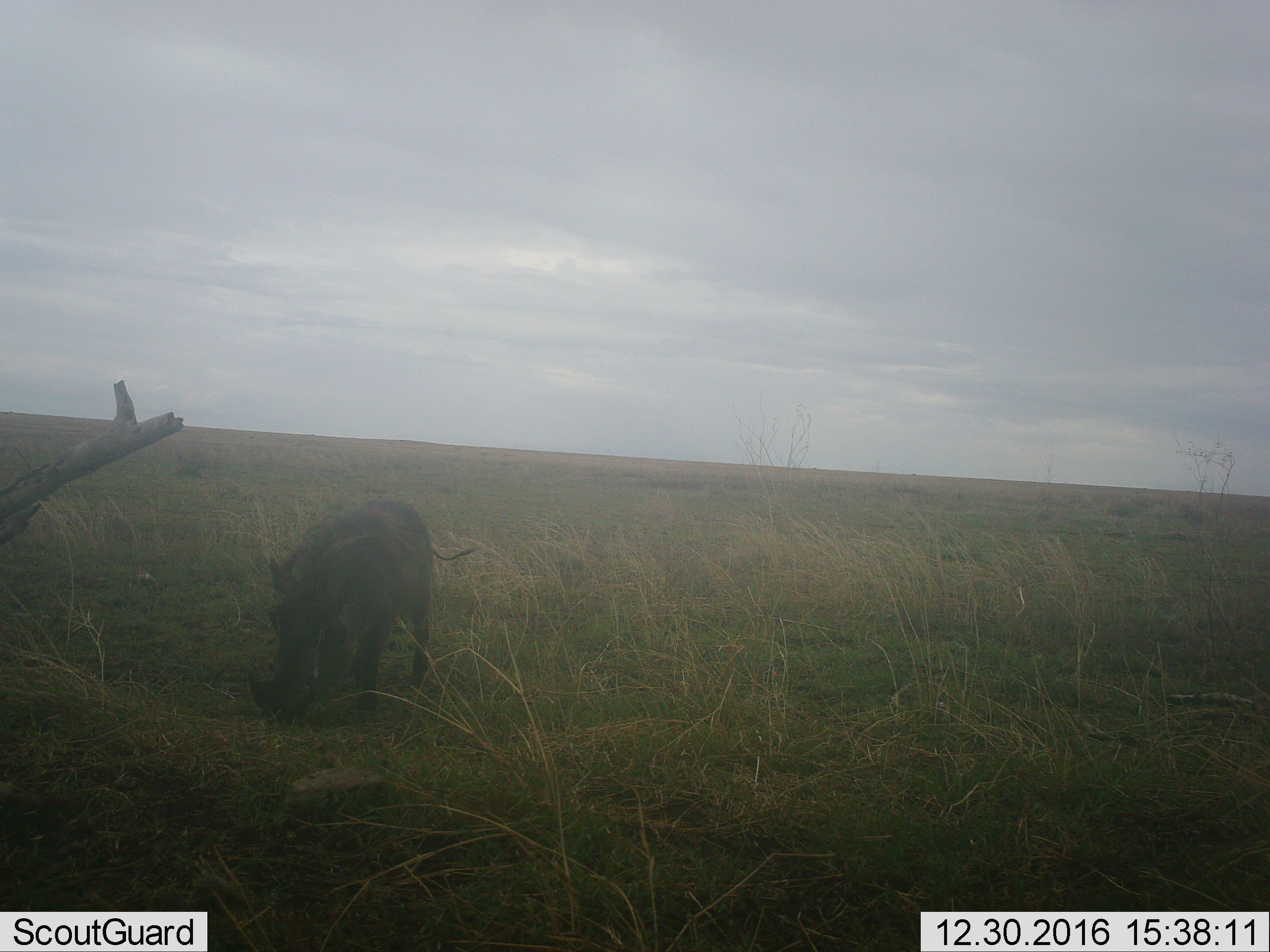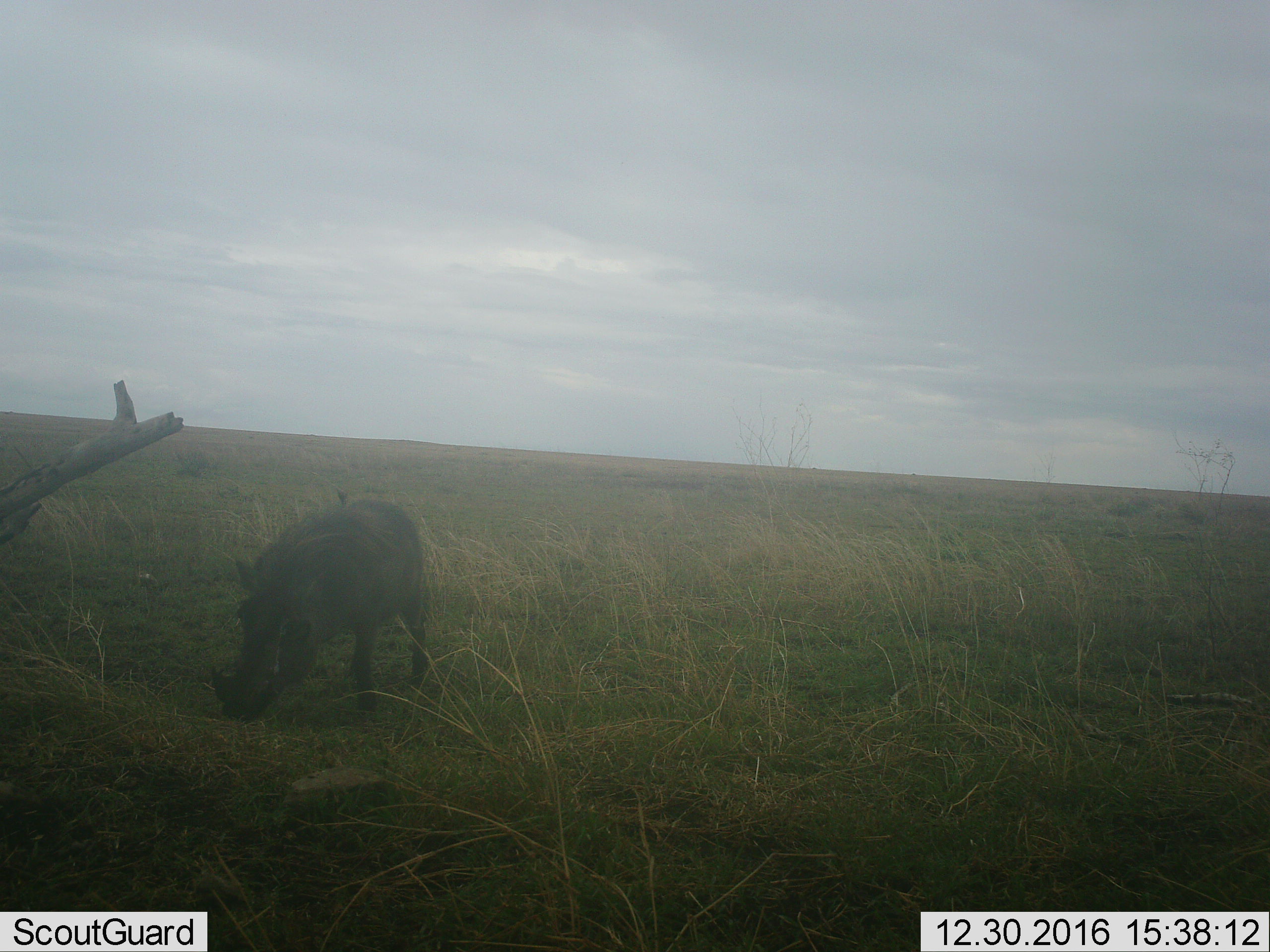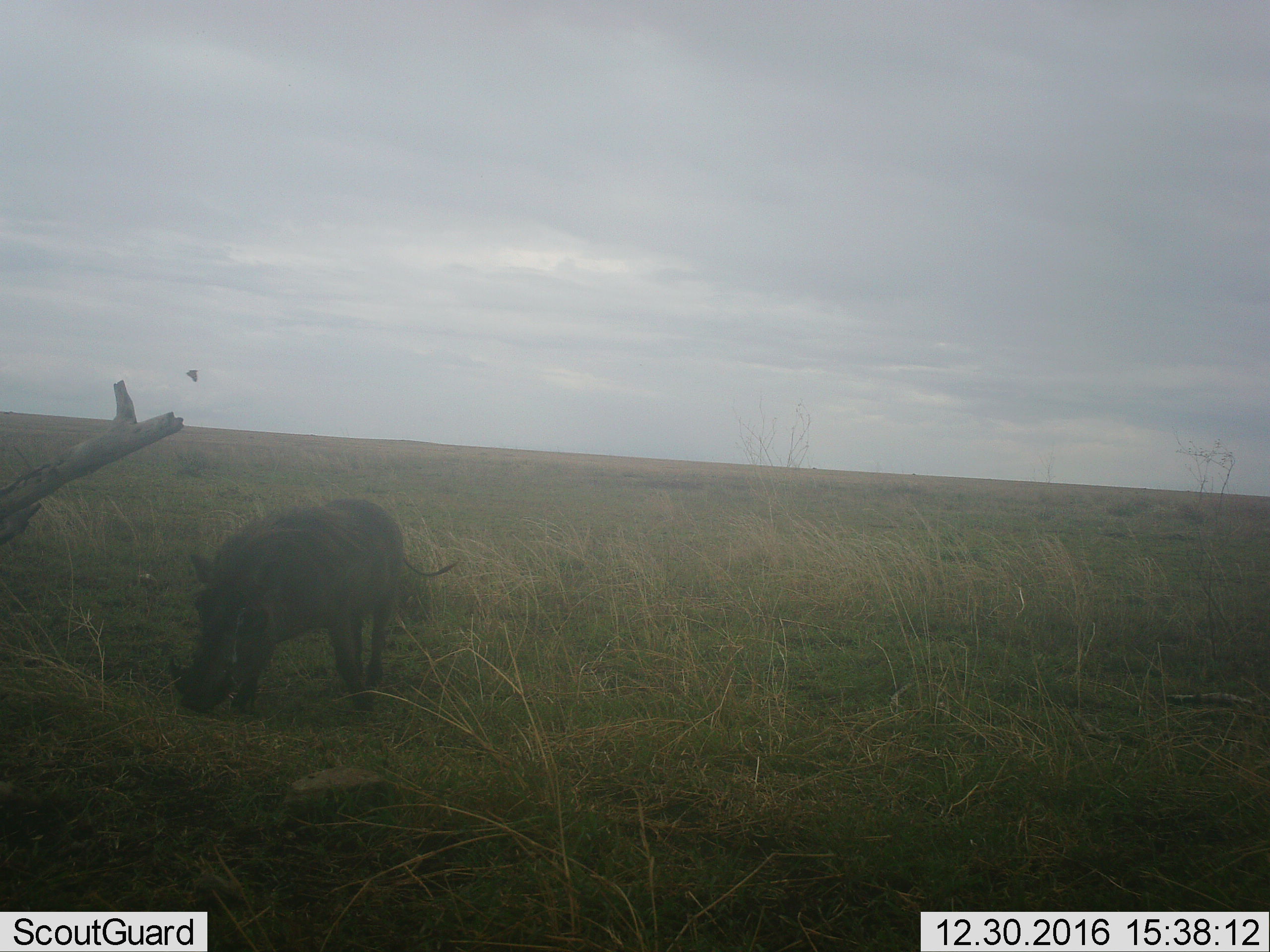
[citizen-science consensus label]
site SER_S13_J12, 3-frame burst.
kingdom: Animalia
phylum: Chordata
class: Mammalia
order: Artiodactyla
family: Suidae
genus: Phacochoerus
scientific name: Phacochoerus africanus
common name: warthog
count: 1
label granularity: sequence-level